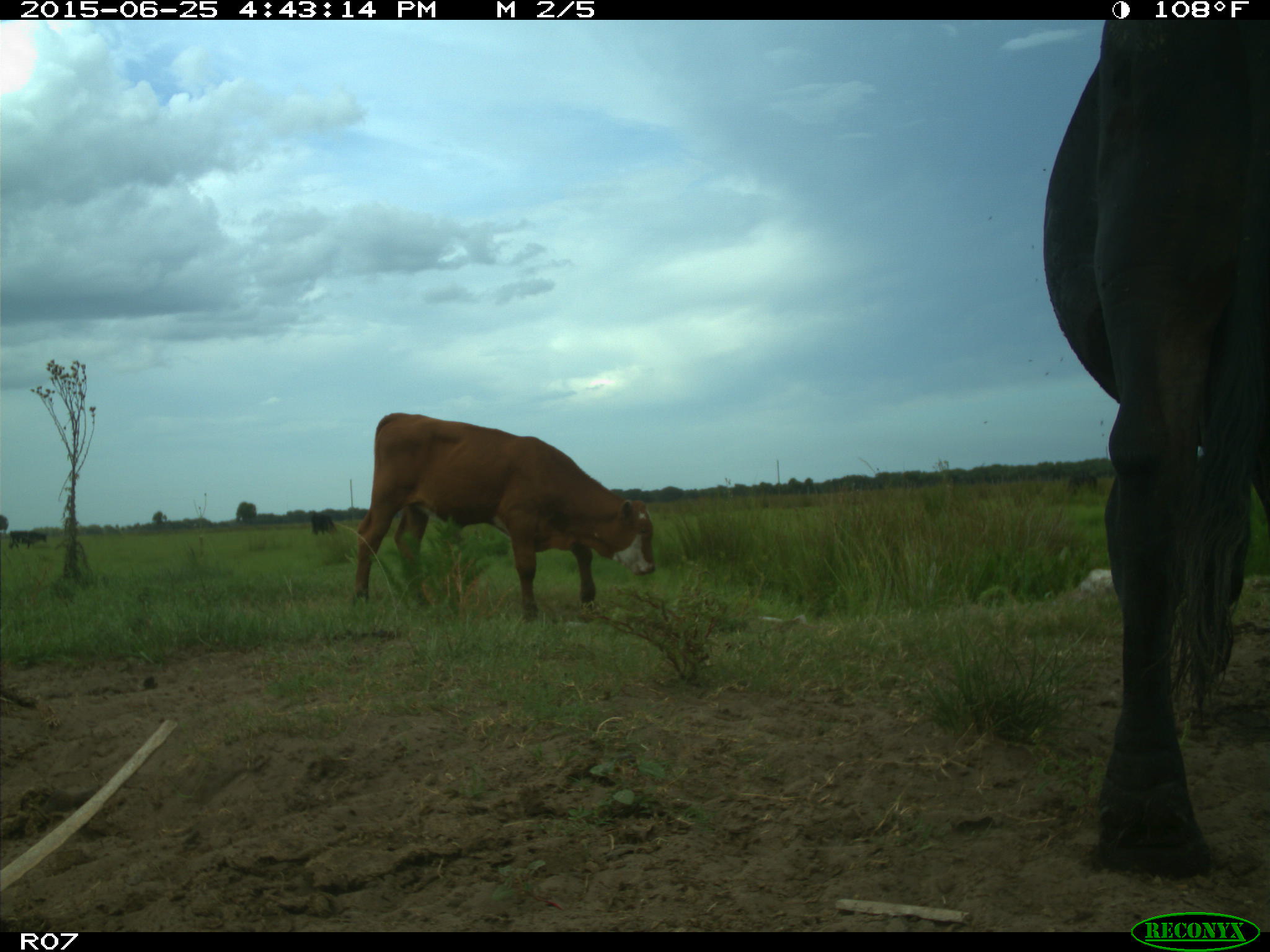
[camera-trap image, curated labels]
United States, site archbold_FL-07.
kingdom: Animalia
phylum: Chordata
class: Mammalia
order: Artiodactyla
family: Bovidae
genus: Bos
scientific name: Bos taurus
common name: domestic cow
Bos taurus (domestic cow).